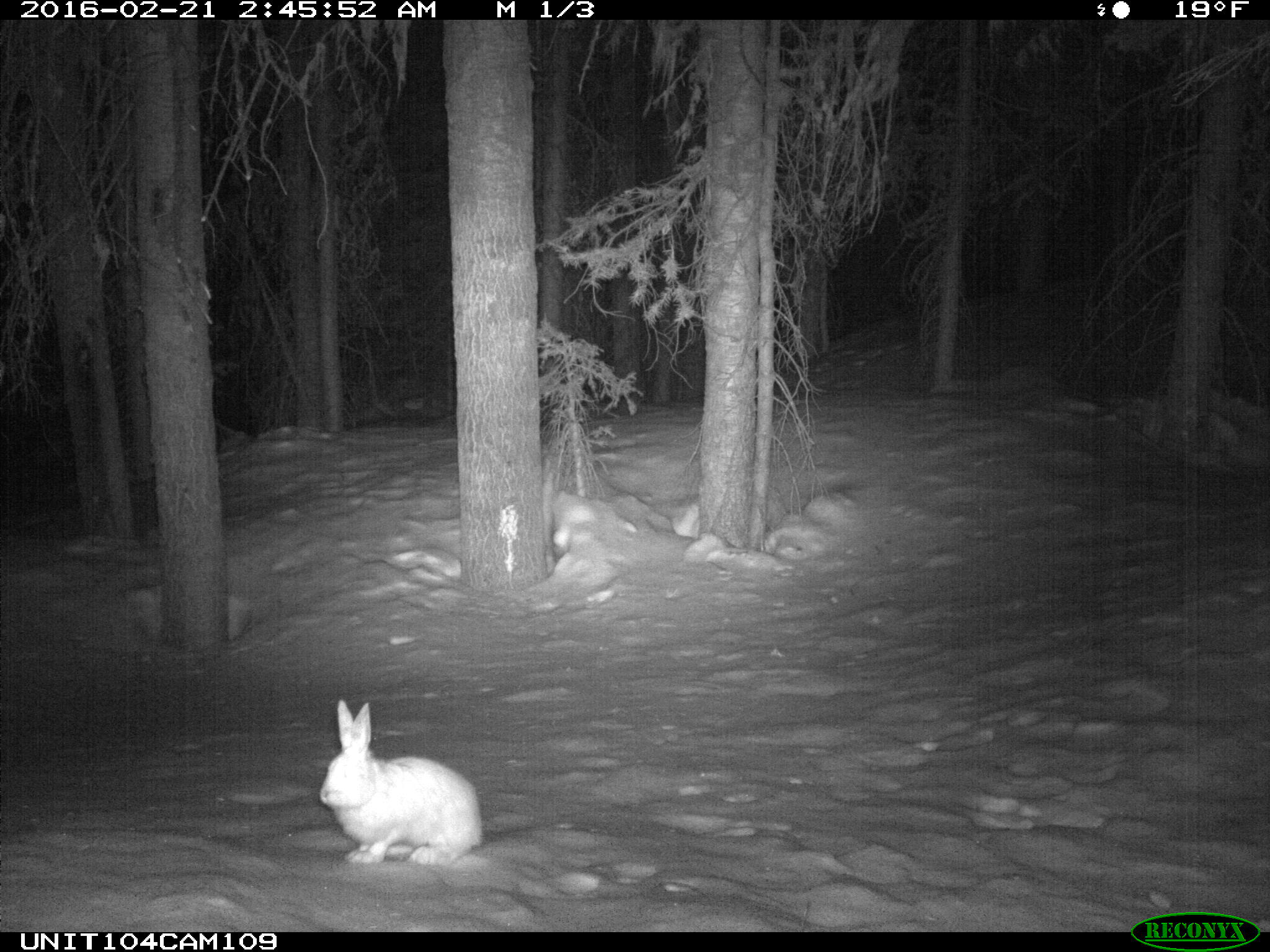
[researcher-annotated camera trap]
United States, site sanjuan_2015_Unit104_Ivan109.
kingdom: Animalia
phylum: Chordata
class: Mammalia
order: Lagomorpha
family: Leporidae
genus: Lepus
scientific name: Lepus americanus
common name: snowshoe hare